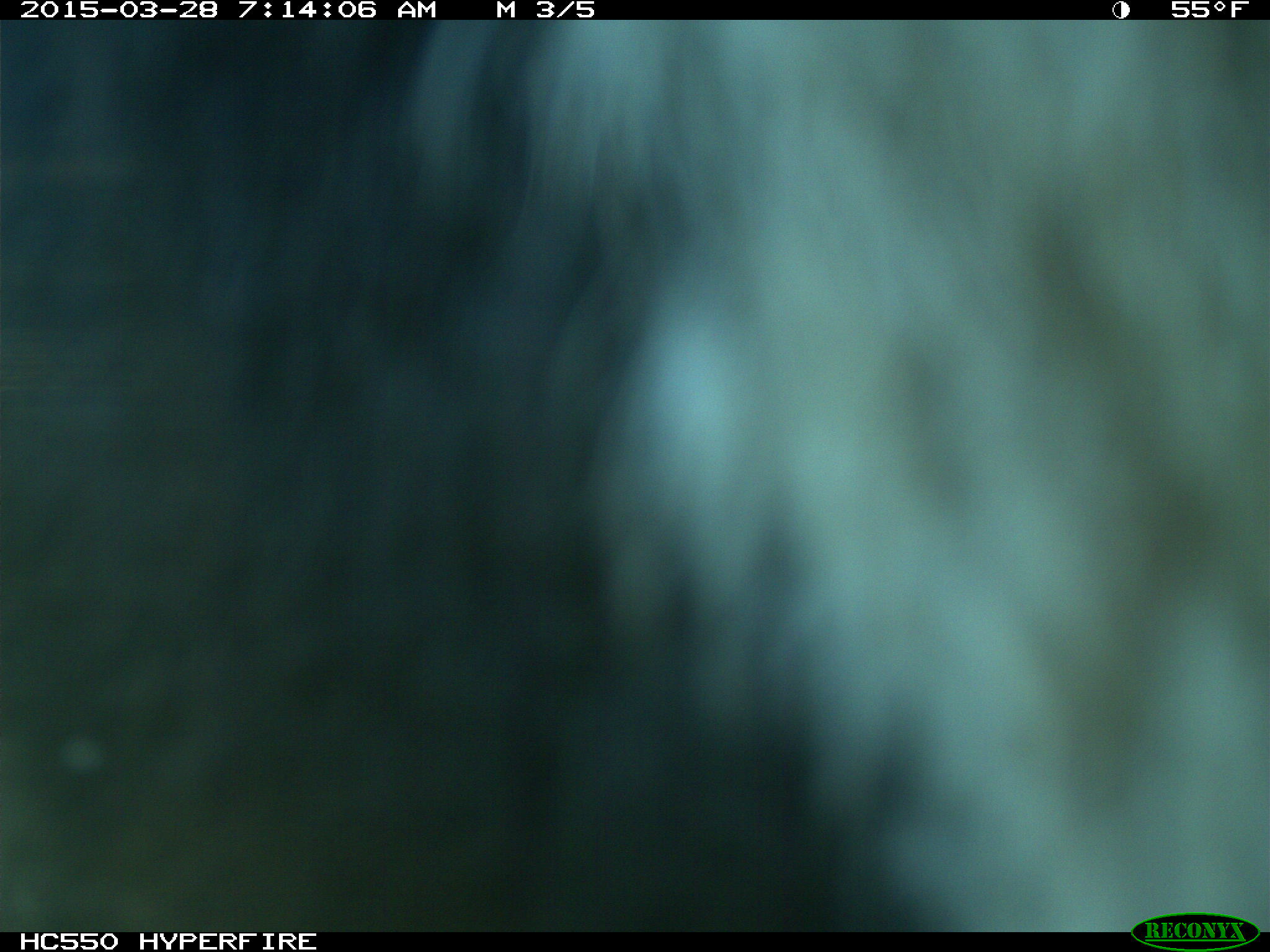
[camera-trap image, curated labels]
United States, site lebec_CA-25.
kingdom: Animalia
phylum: Chordata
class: Mammalia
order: Artiodactyla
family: Bovidae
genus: Bos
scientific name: Bos taurus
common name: domestic cow